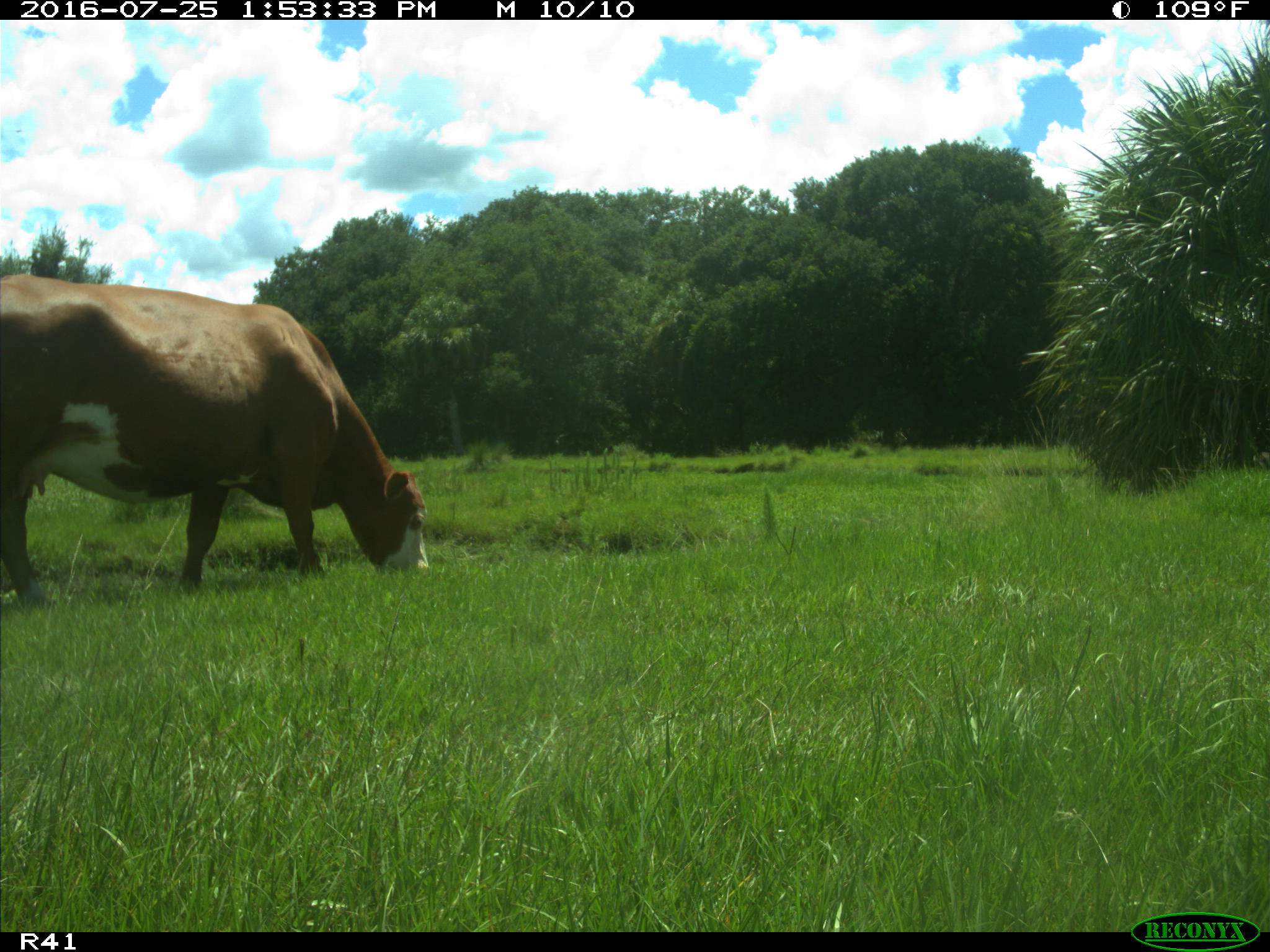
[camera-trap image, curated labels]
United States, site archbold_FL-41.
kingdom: Animalia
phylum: Chordata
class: Mammalia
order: Artiodactyla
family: Bovidae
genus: Bos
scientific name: Bos taurus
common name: domestic cow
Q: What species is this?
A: Bos taurus (domestic cow).